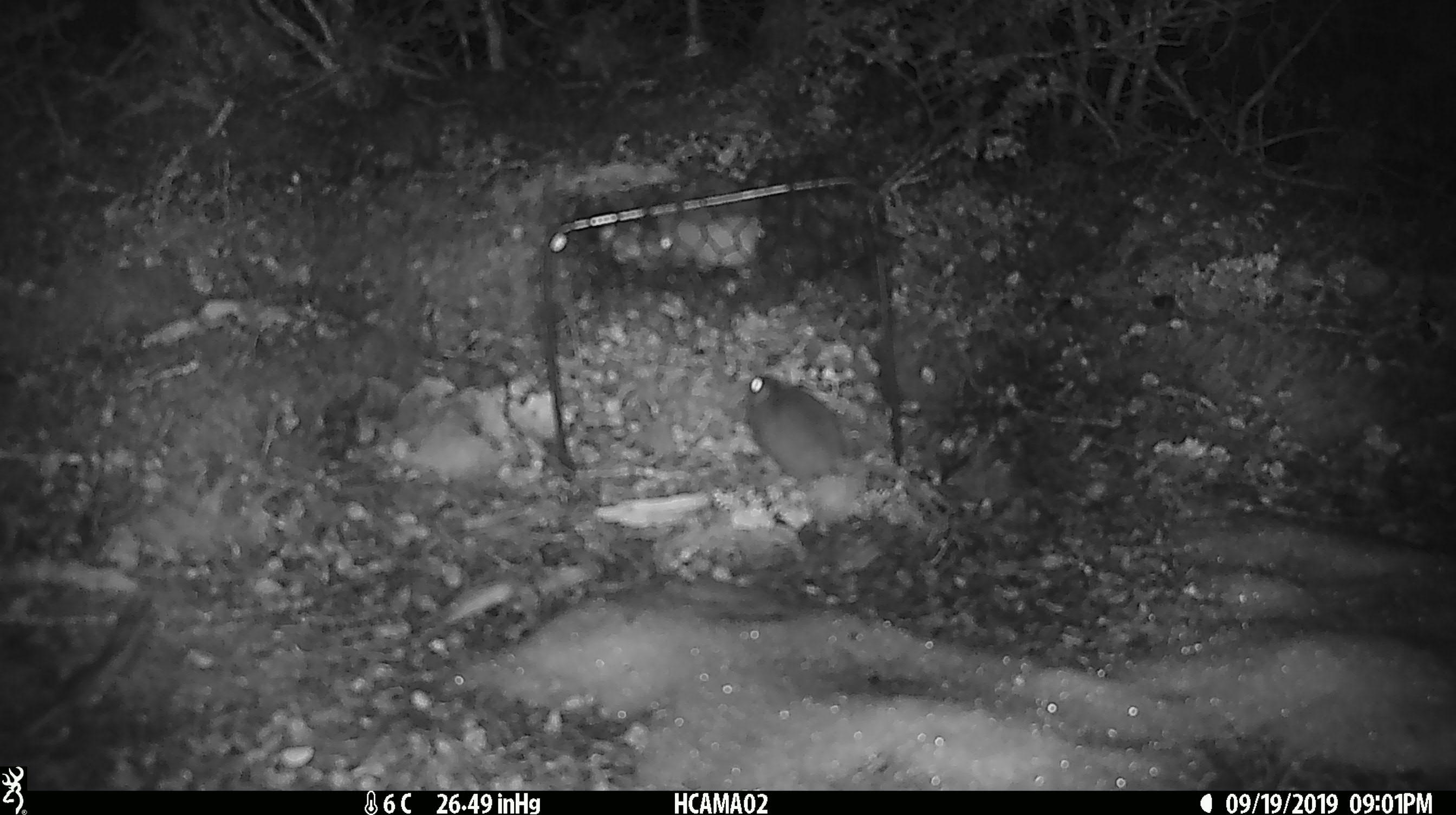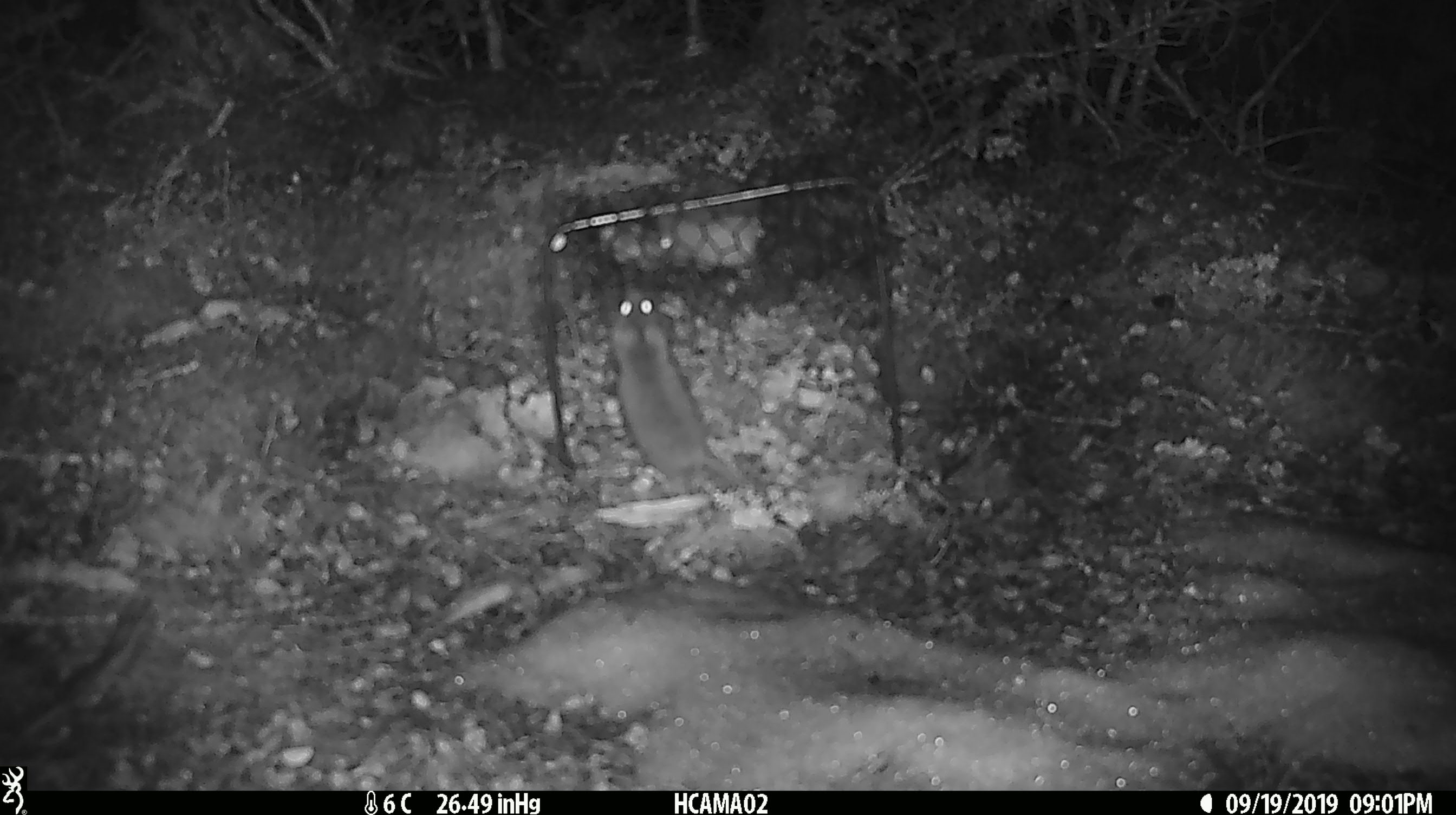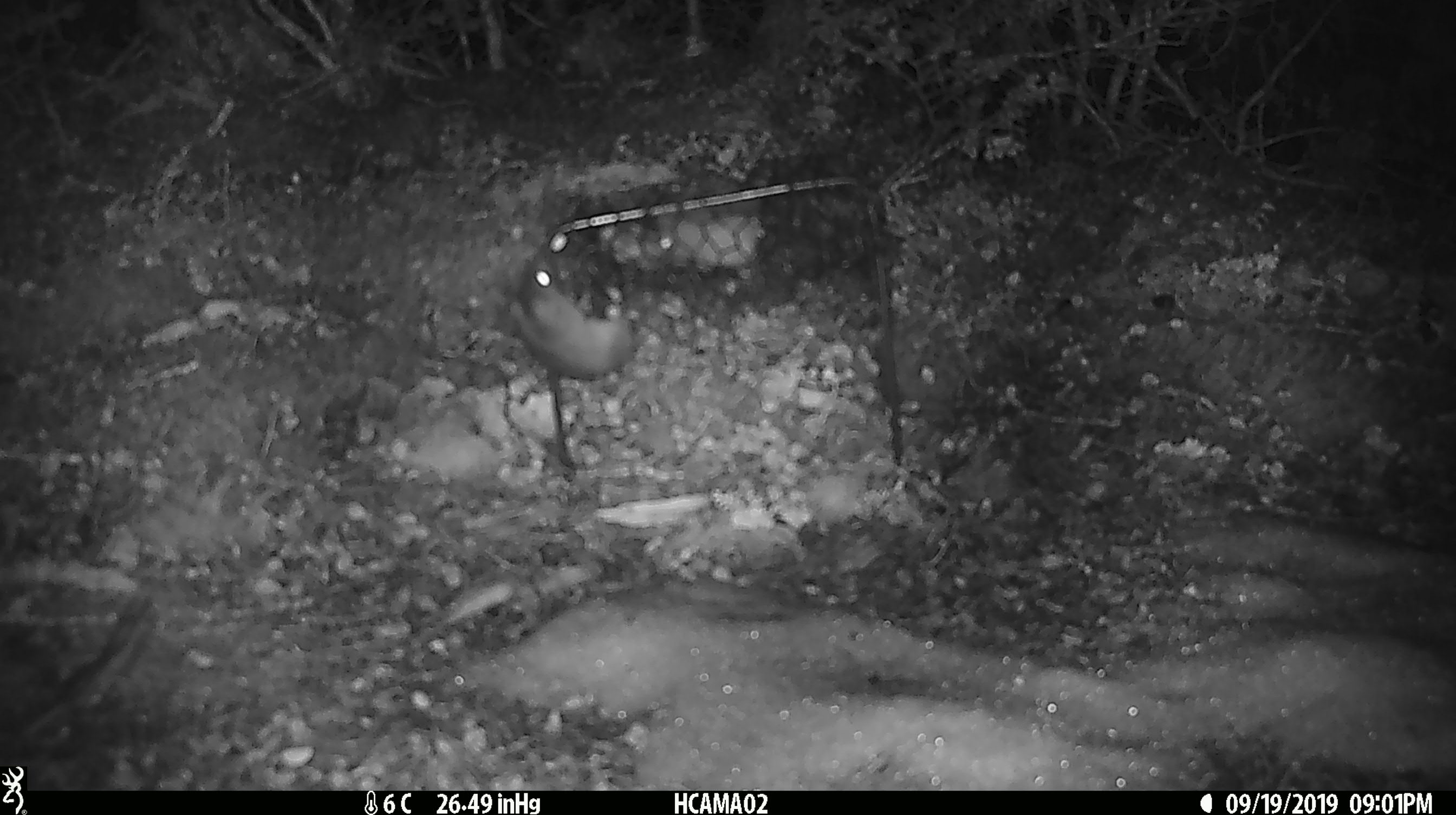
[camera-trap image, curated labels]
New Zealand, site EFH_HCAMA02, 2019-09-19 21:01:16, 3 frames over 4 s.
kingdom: Animalia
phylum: Chordata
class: Mammalia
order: Rodentia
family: Muridae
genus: Mus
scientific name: Mus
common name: mouse